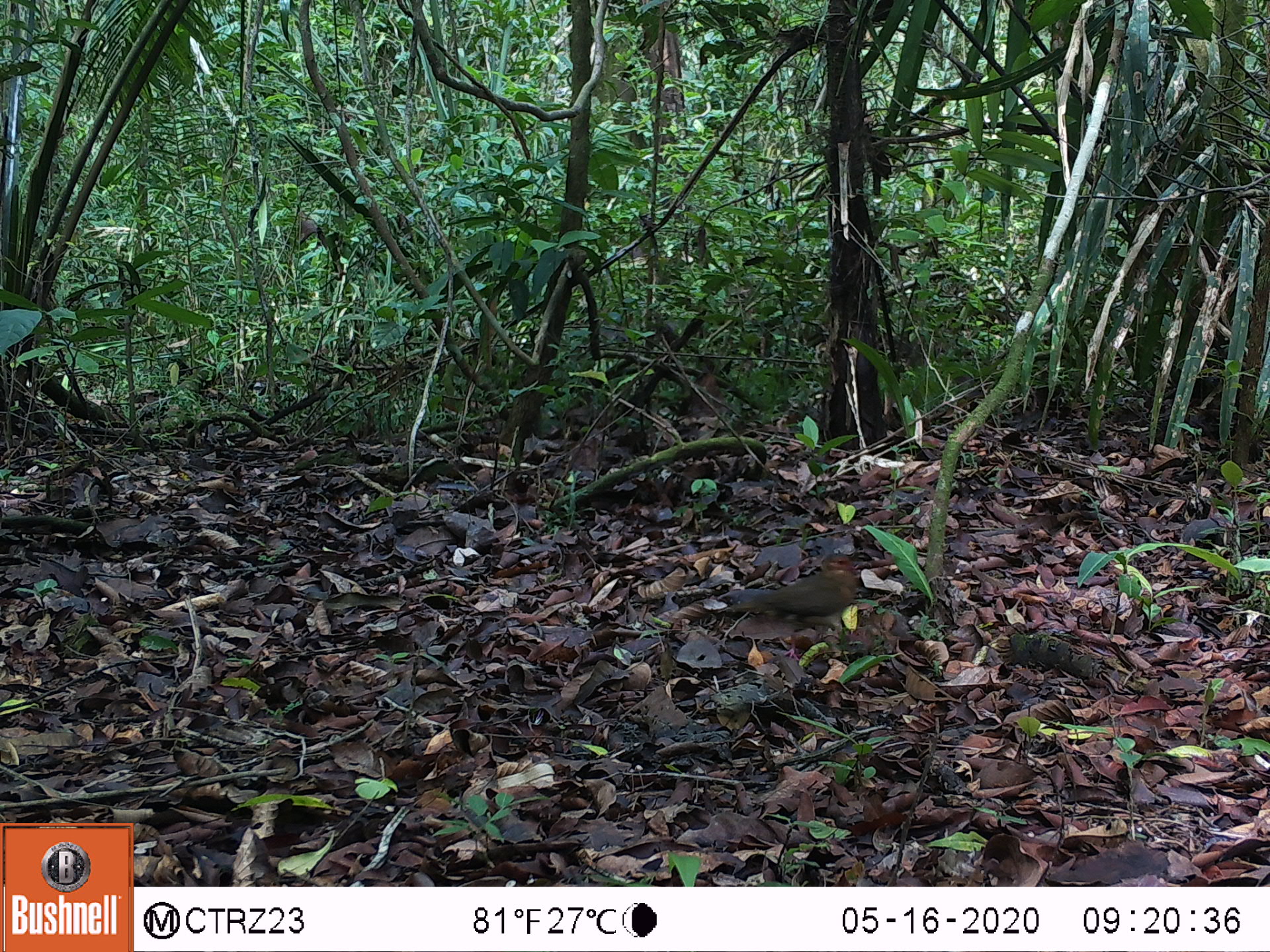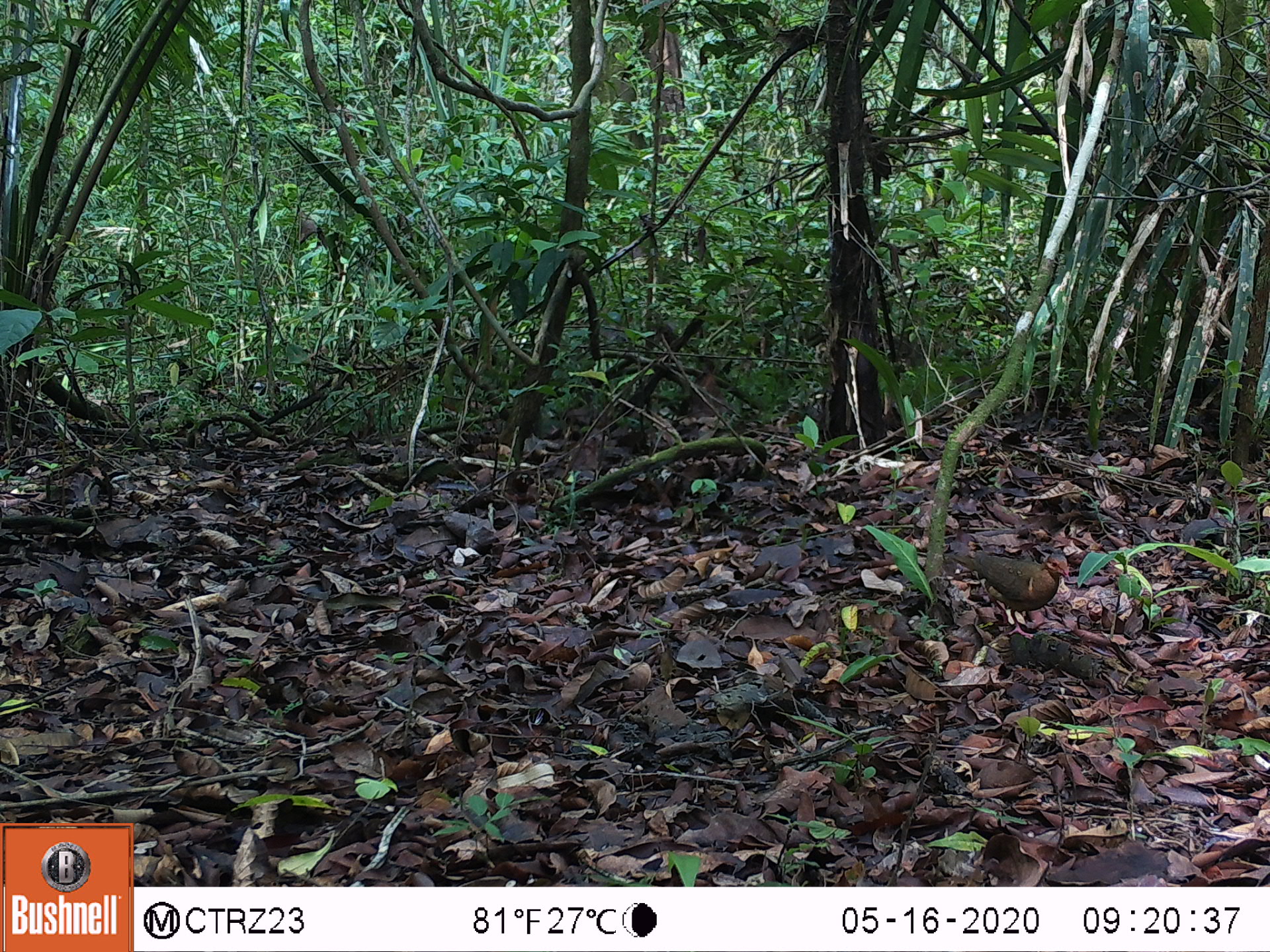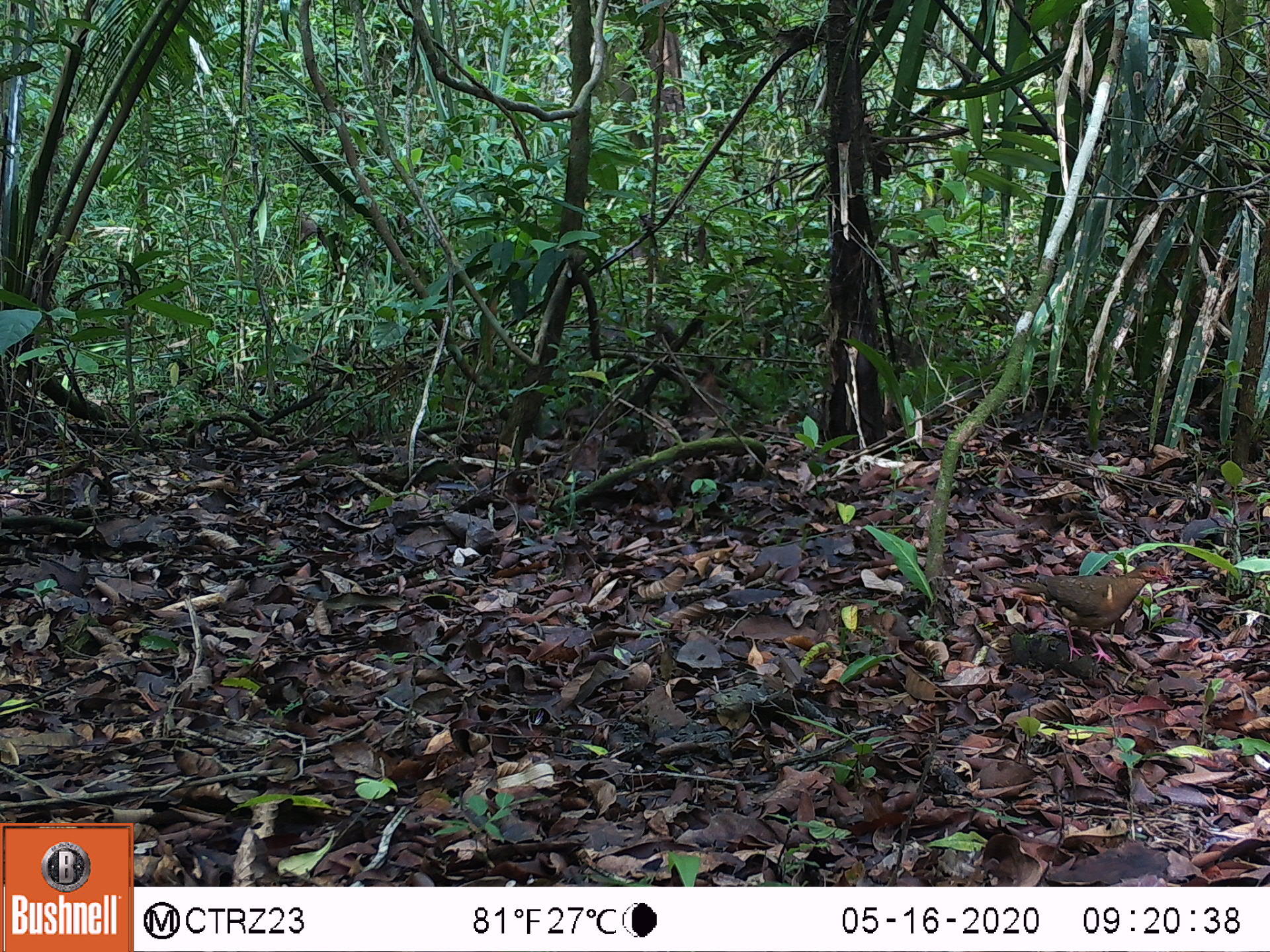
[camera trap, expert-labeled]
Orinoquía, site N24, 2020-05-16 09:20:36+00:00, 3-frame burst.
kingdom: Animalia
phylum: Chordata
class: Aves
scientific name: Aves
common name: bird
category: unknown bird